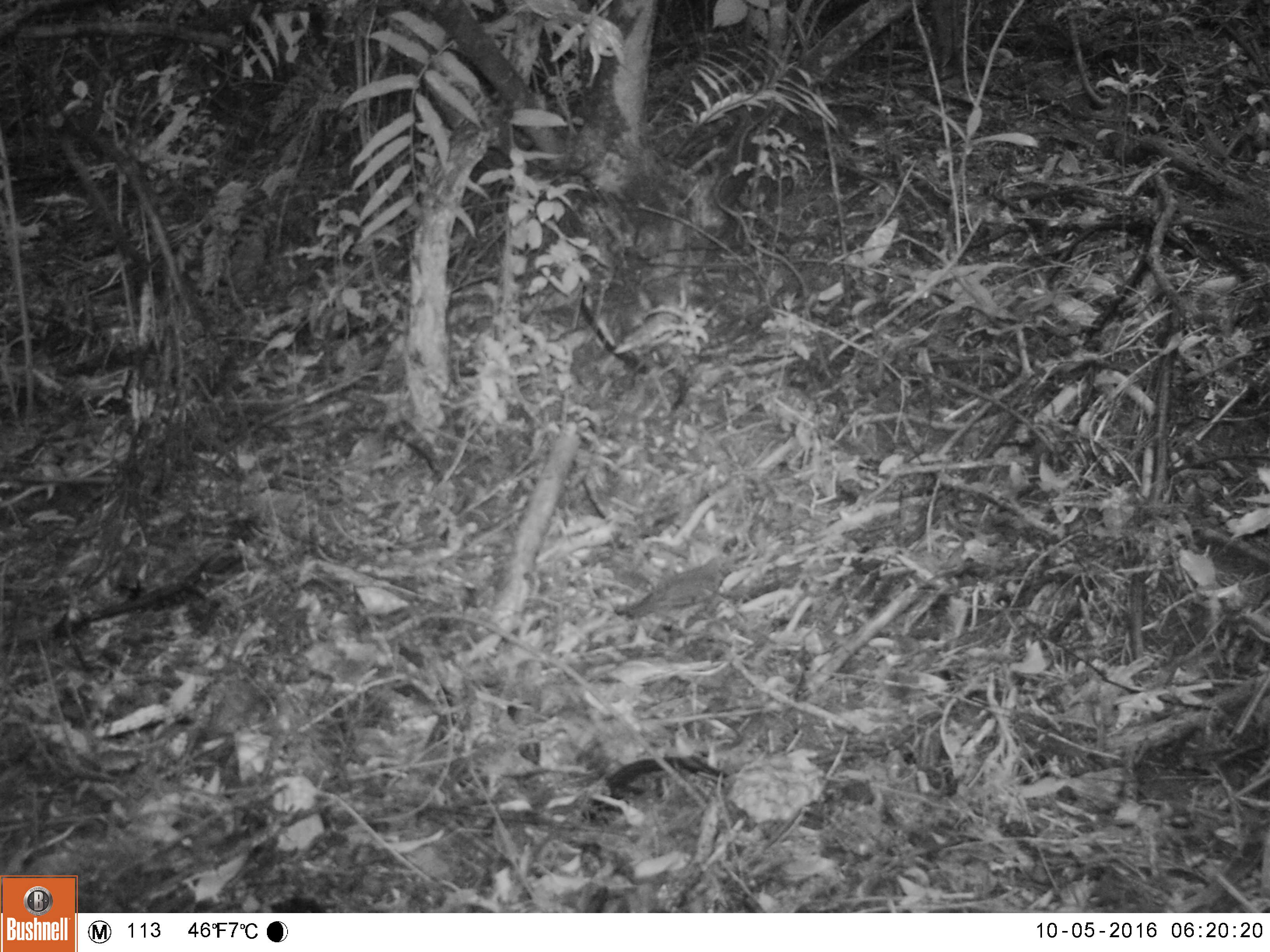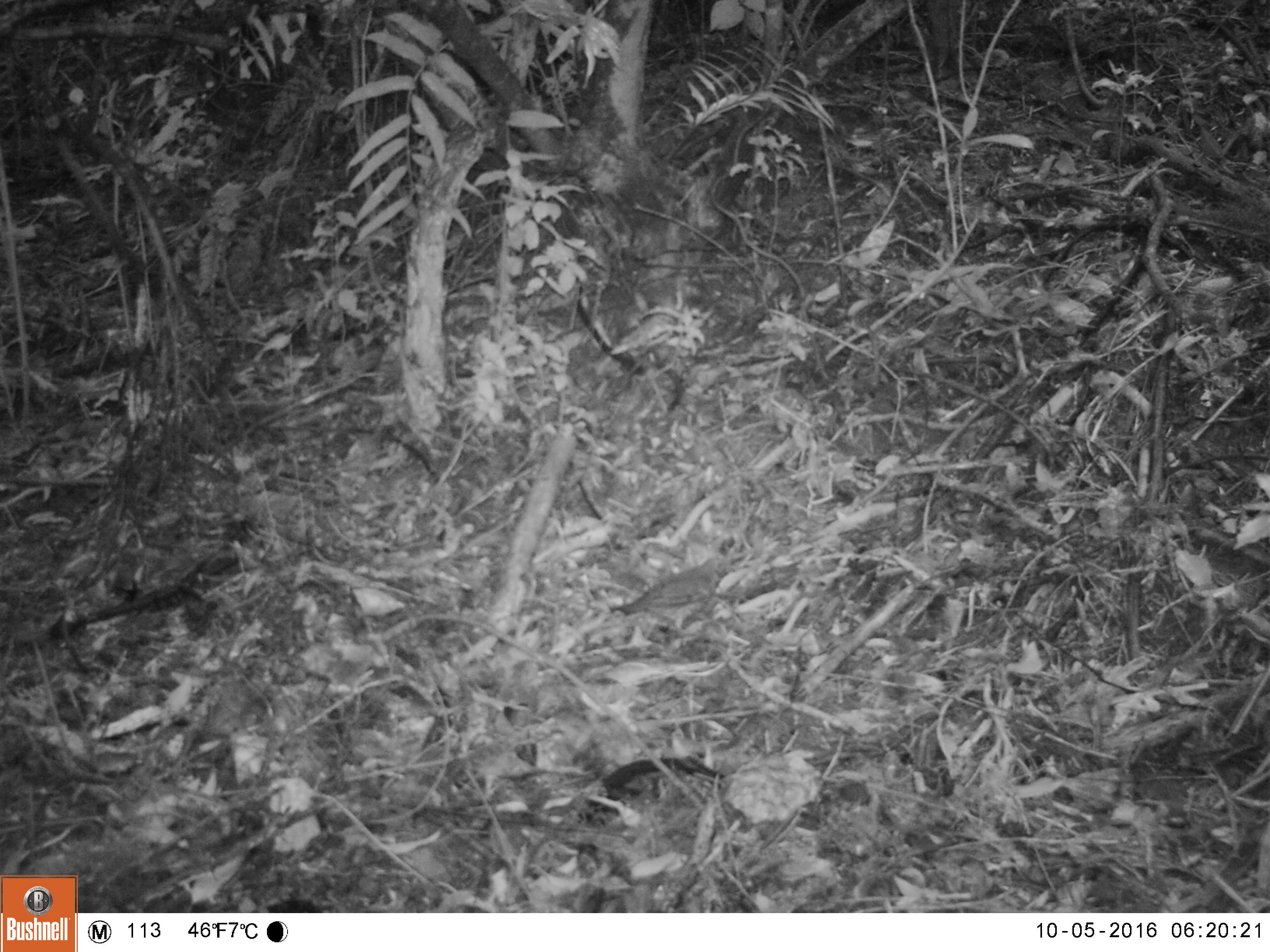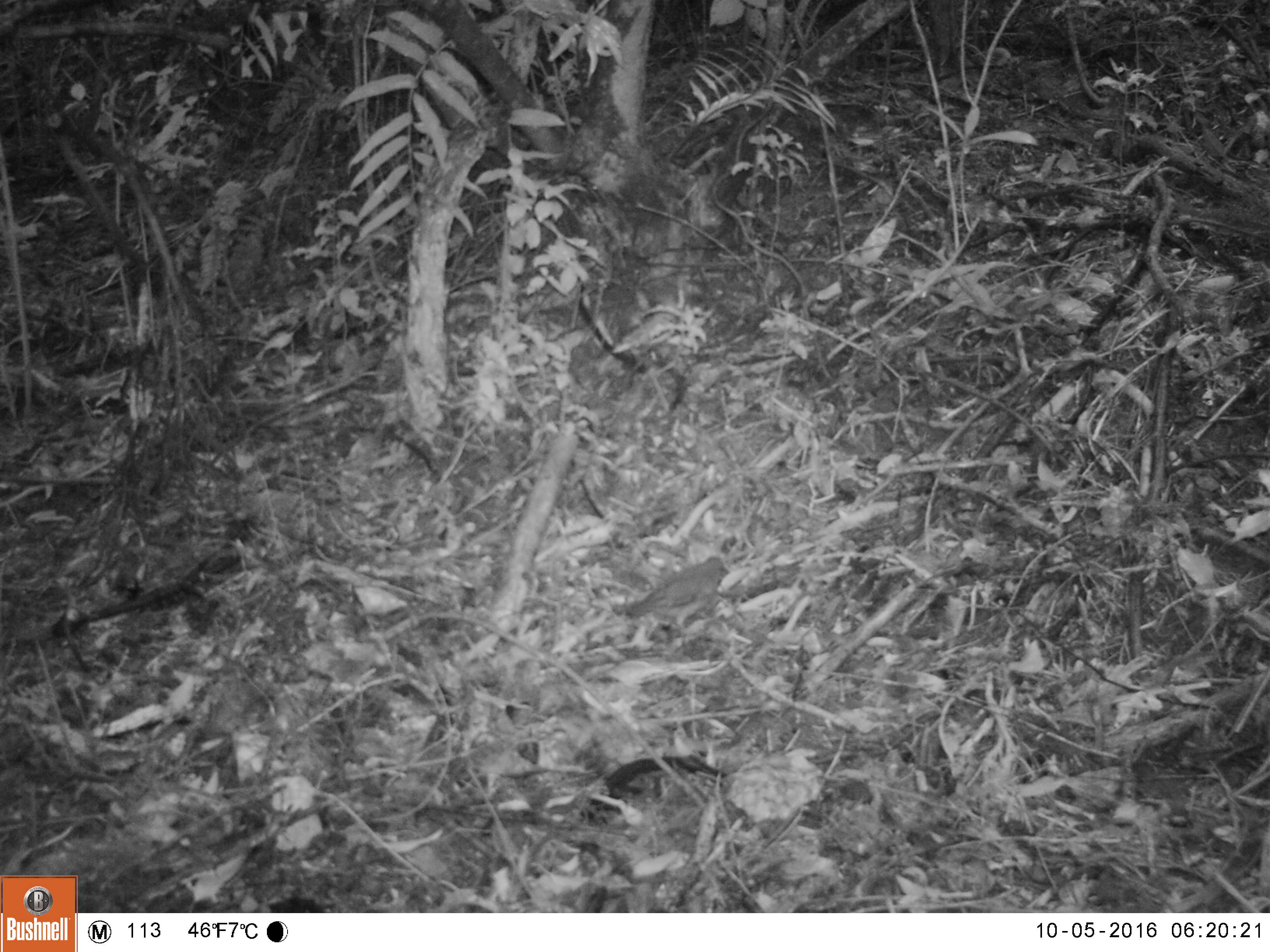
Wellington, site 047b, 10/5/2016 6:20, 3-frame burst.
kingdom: Animalia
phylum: Chordata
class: Aves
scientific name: Aves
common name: bird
Bird (Aves).